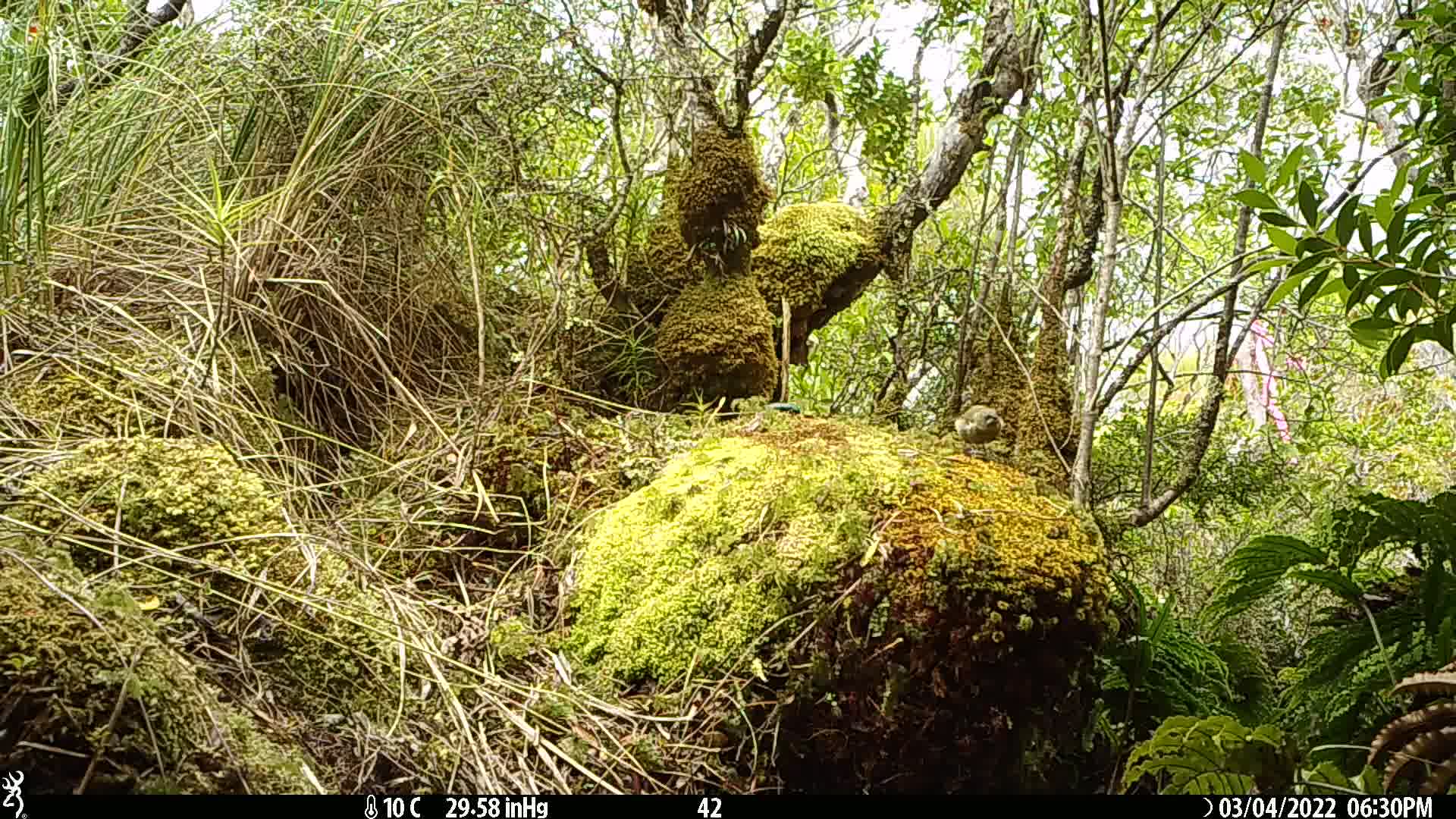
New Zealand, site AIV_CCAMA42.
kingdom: Animalia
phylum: Chordata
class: Aves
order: Passeriformes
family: Meliphagidae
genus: Anthornis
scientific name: Anthornis melanura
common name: new zealand bellbird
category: bellbird